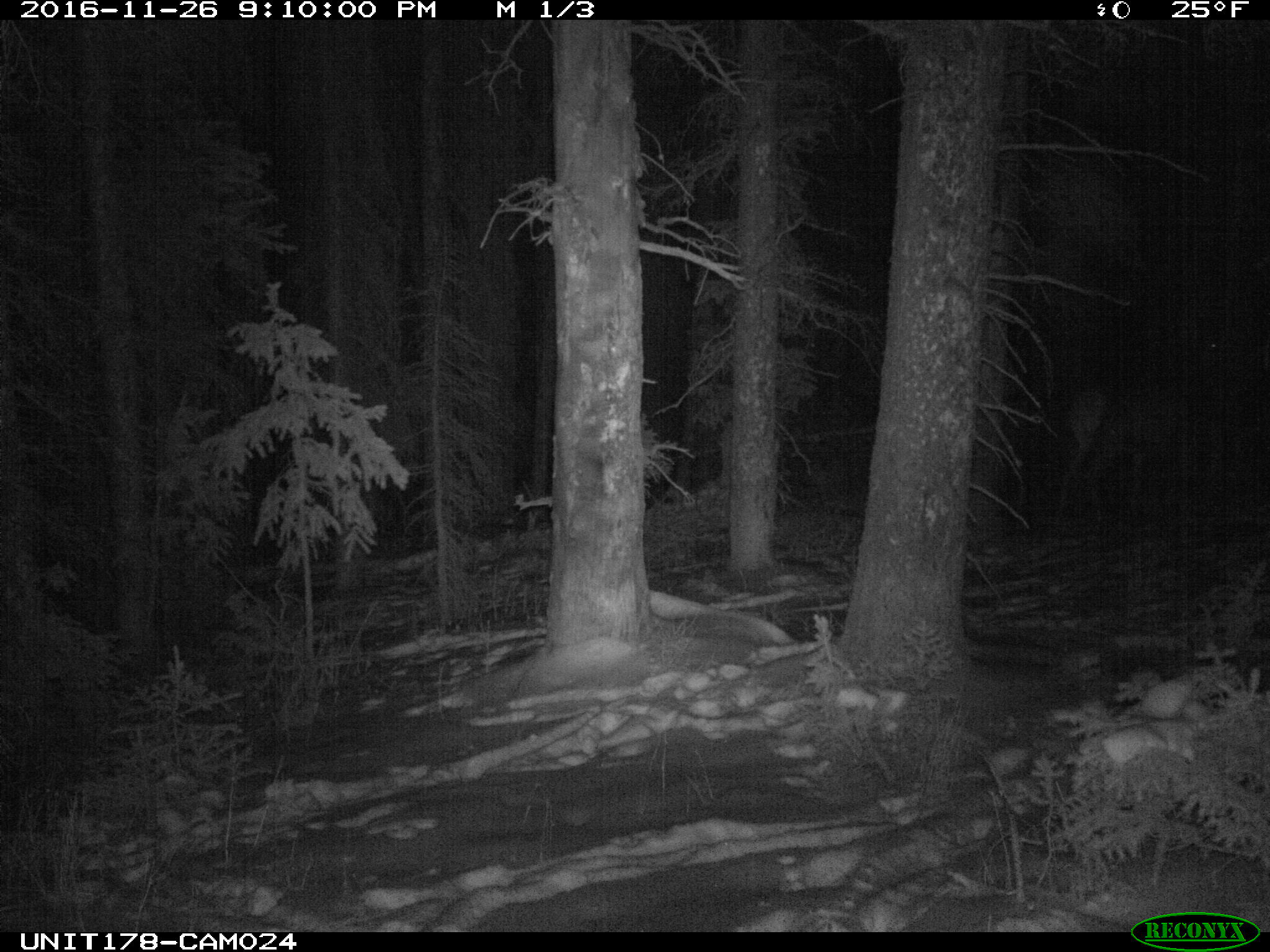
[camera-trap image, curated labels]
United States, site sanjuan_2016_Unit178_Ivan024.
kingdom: Animalia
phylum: Chordata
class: Mammalia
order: Artiodactyla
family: Cervidae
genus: Cervus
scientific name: Cervus elaphus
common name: red deer